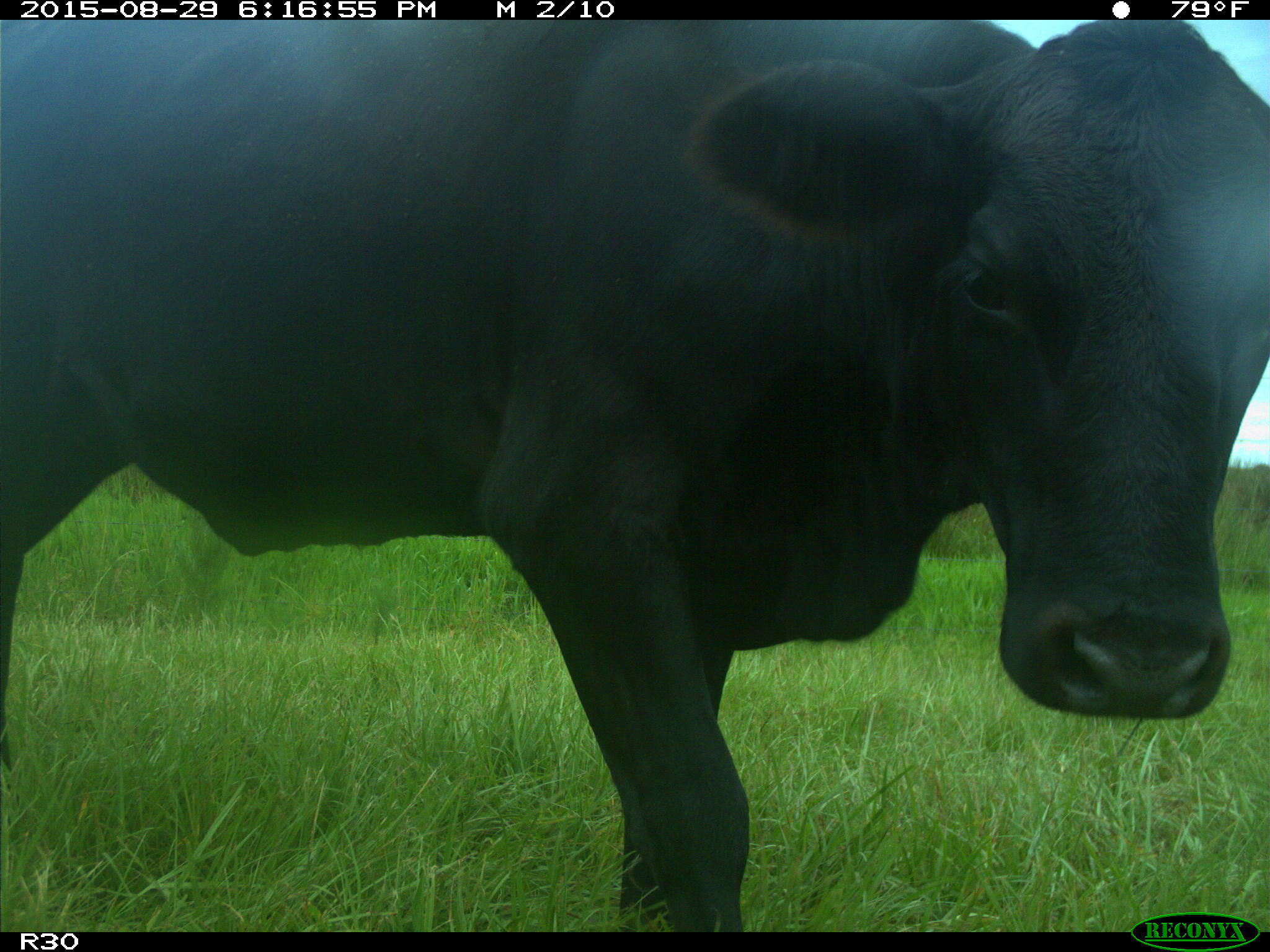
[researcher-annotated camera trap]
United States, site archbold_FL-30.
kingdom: Animalia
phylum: Chordata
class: Mammalia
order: Artiodactyla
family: Bovidae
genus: Bos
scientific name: Bos taurus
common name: domestic cow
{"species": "Bos taurus (domestic cow)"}